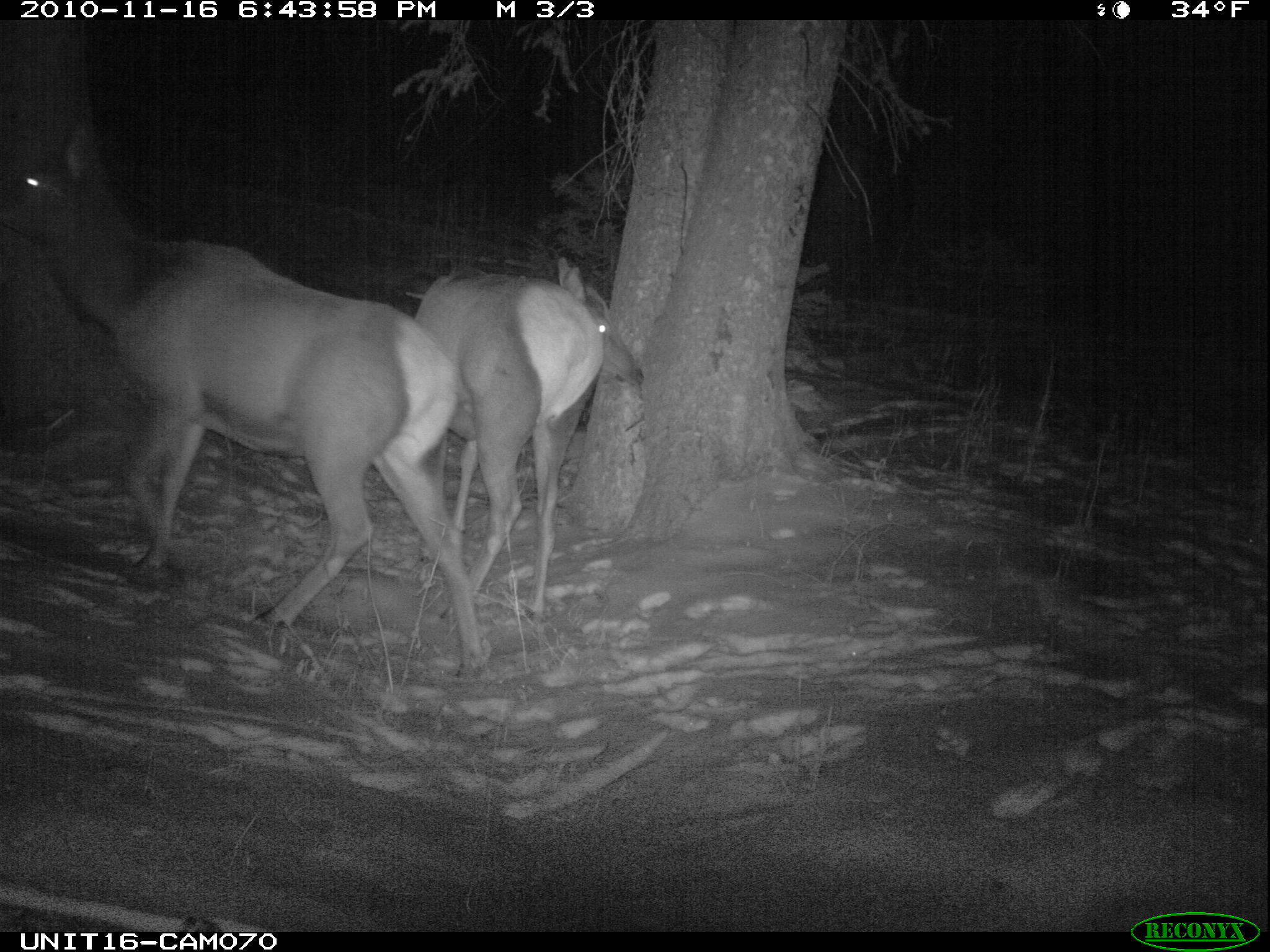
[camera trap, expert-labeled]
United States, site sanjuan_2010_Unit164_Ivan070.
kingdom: Animalia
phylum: Chordata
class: Mammalia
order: Artiodactyla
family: Cervidae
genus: Cervus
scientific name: Cervus elaphus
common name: red deer